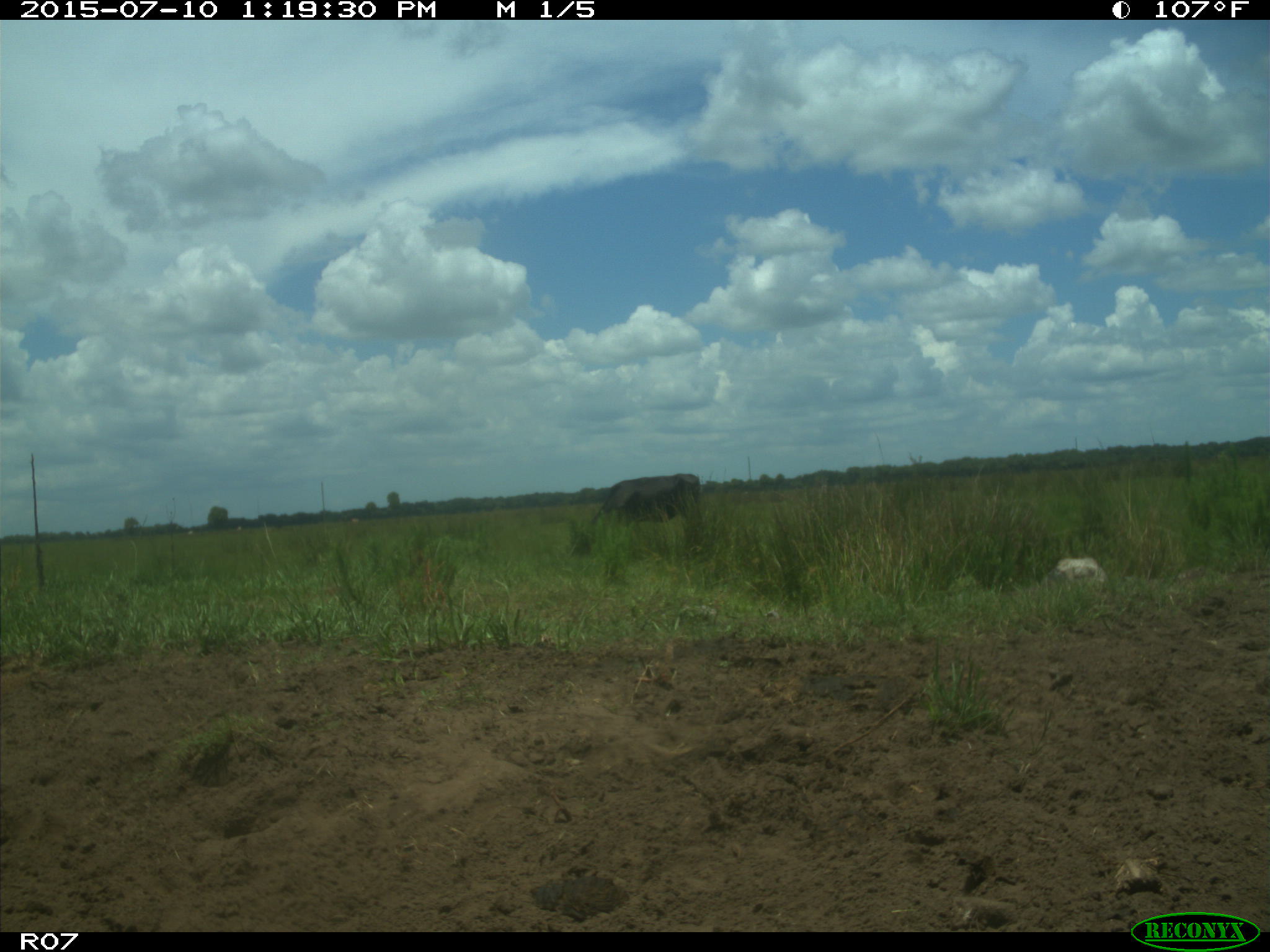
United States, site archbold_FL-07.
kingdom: Animalia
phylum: Chordata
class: Mammalia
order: Artiodactyla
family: Bovidae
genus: Bos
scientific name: Bos taurus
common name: domestic cow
Bos taurus (domestic cow).